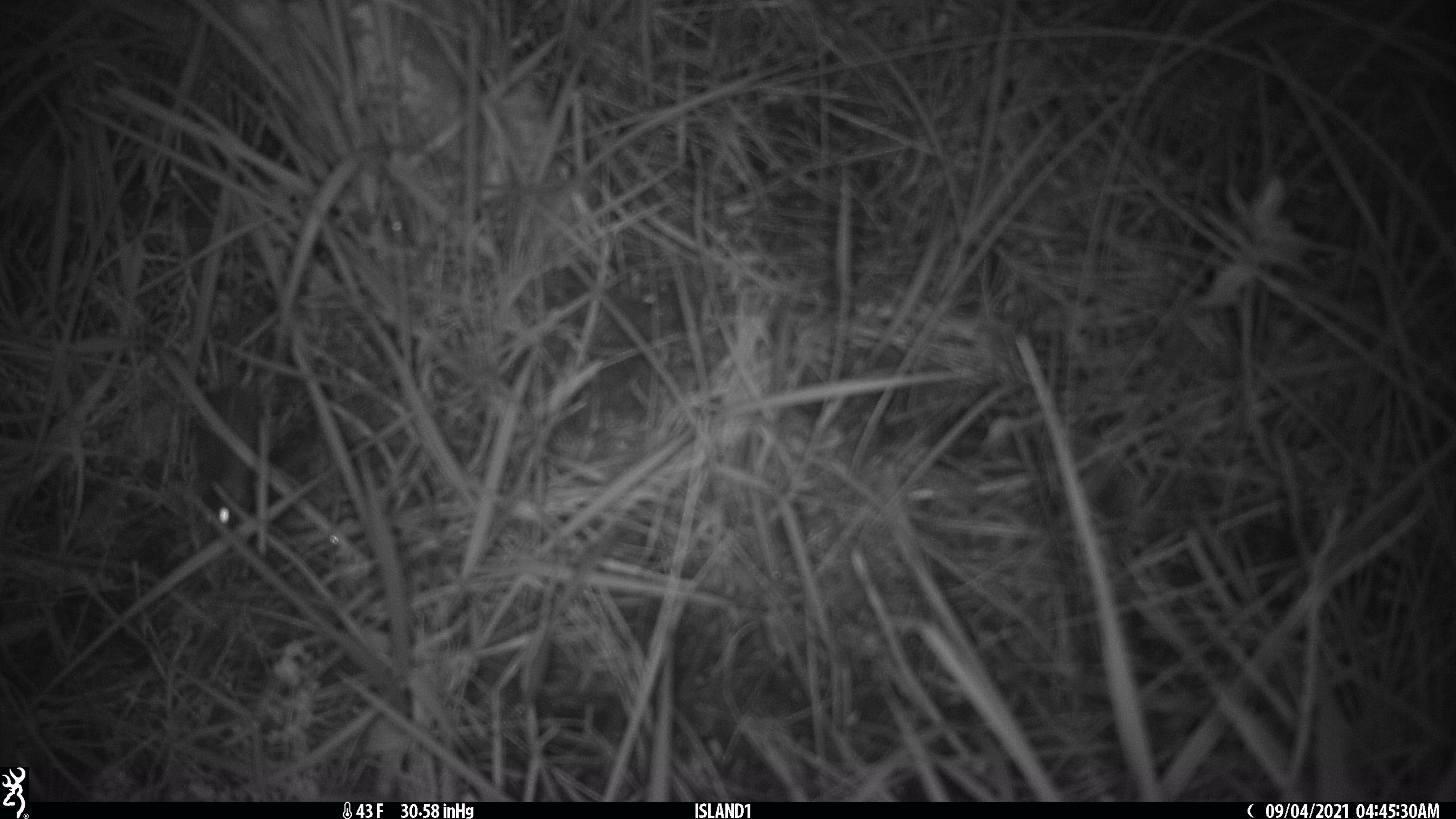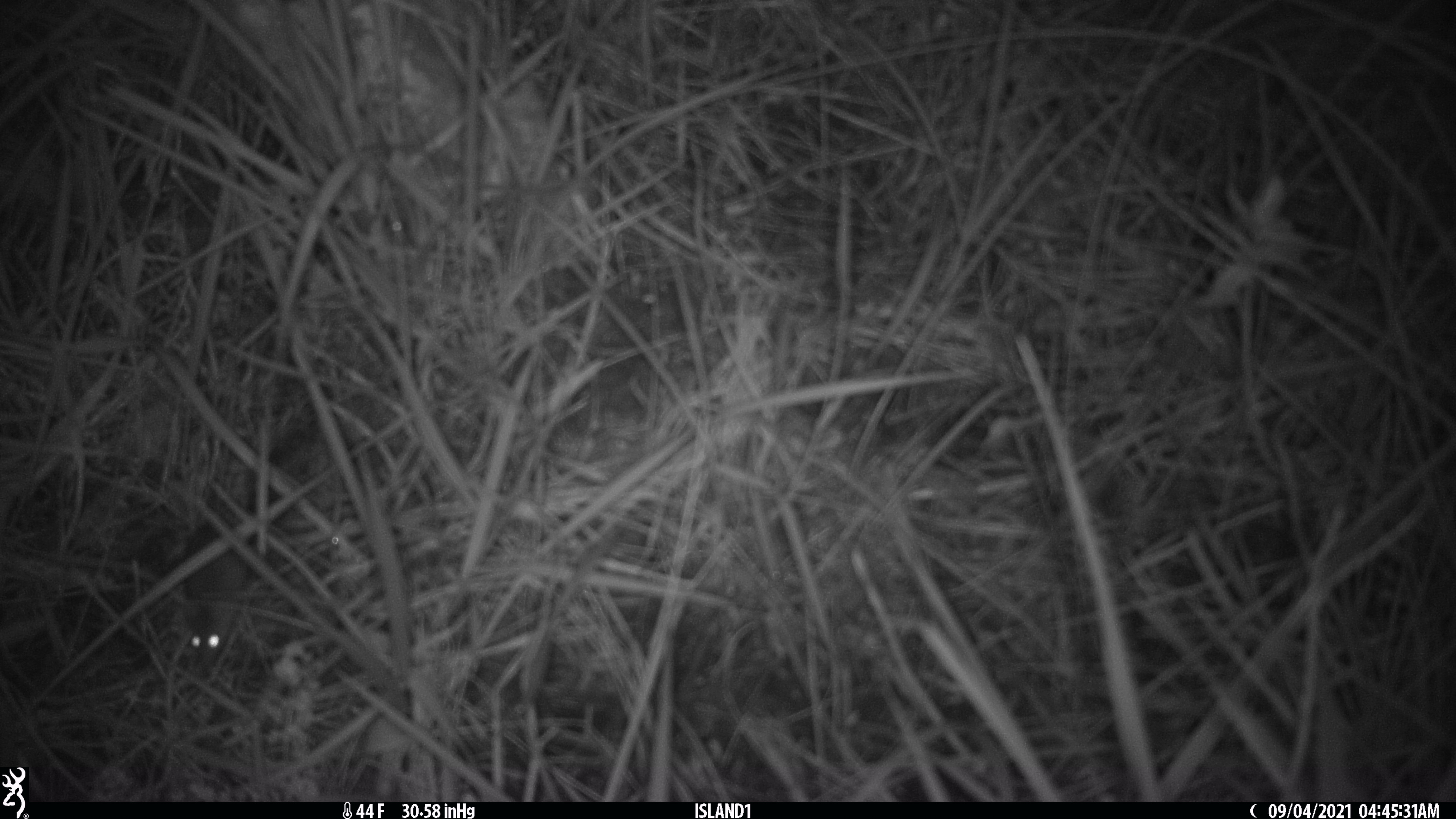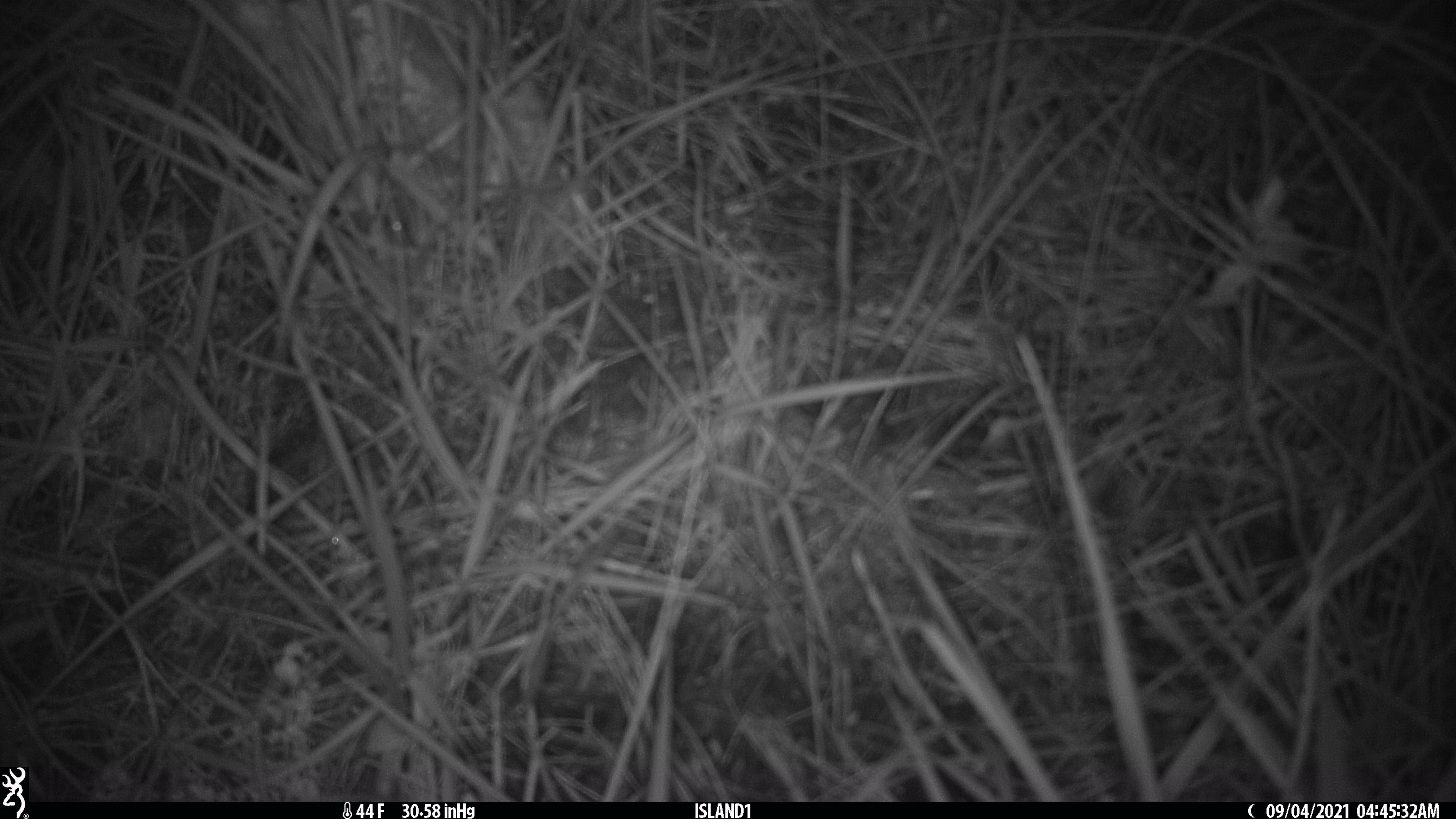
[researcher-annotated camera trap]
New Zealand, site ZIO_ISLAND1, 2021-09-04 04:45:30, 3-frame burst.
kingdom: Animalia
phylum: Chordata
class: Mammalia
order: Rodentia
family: Muridae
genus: Mus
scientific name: Mus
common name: mouse